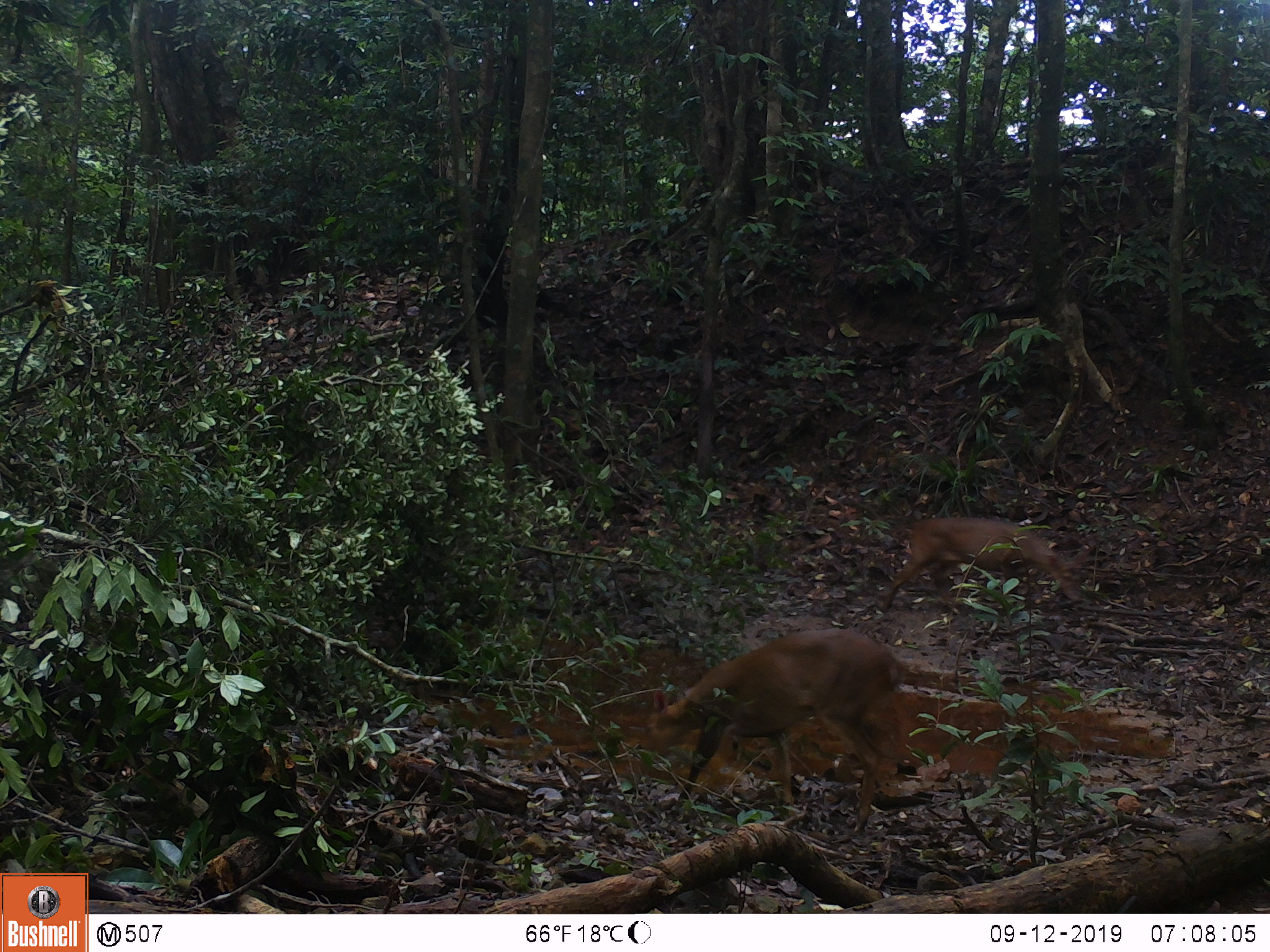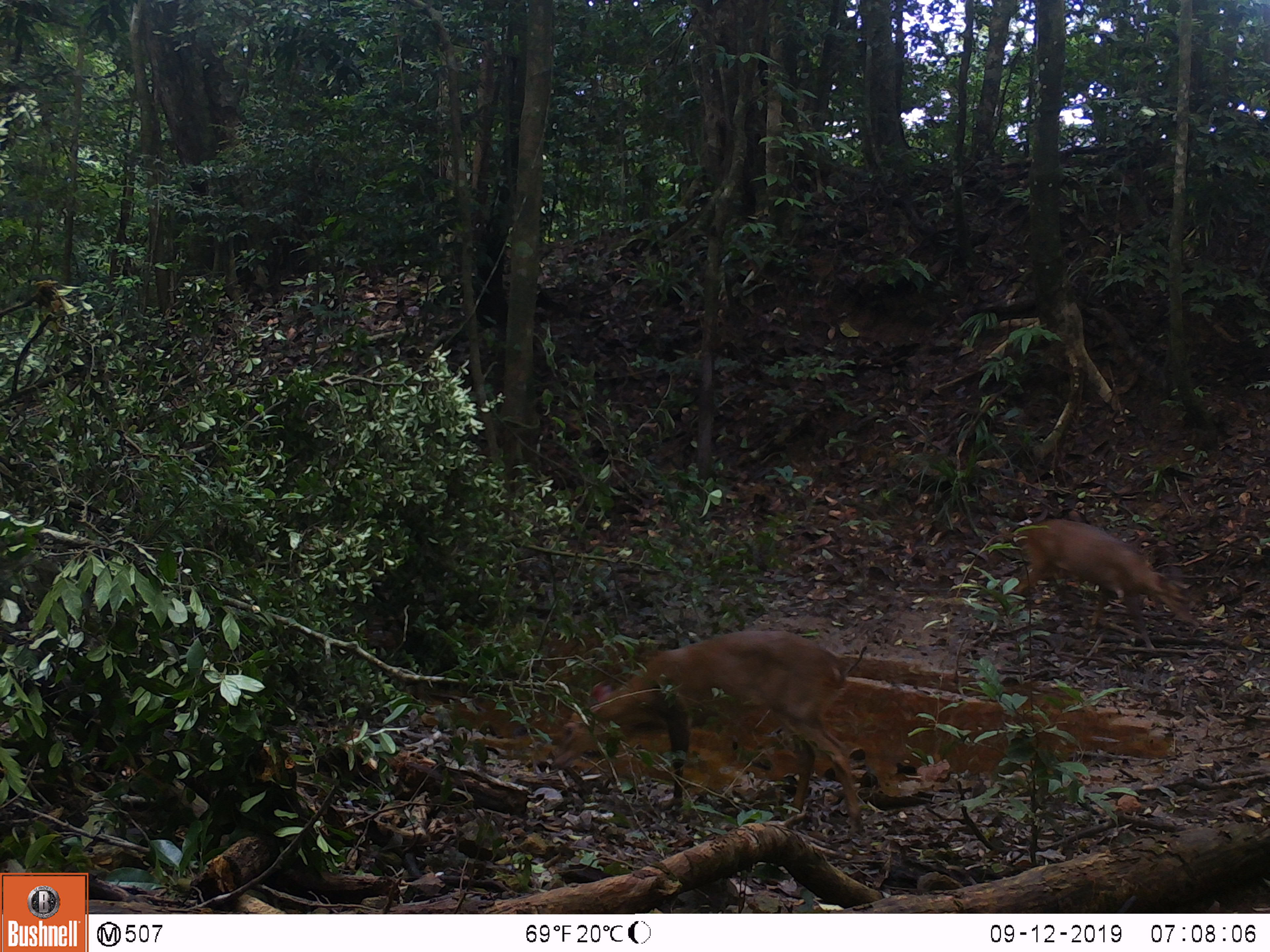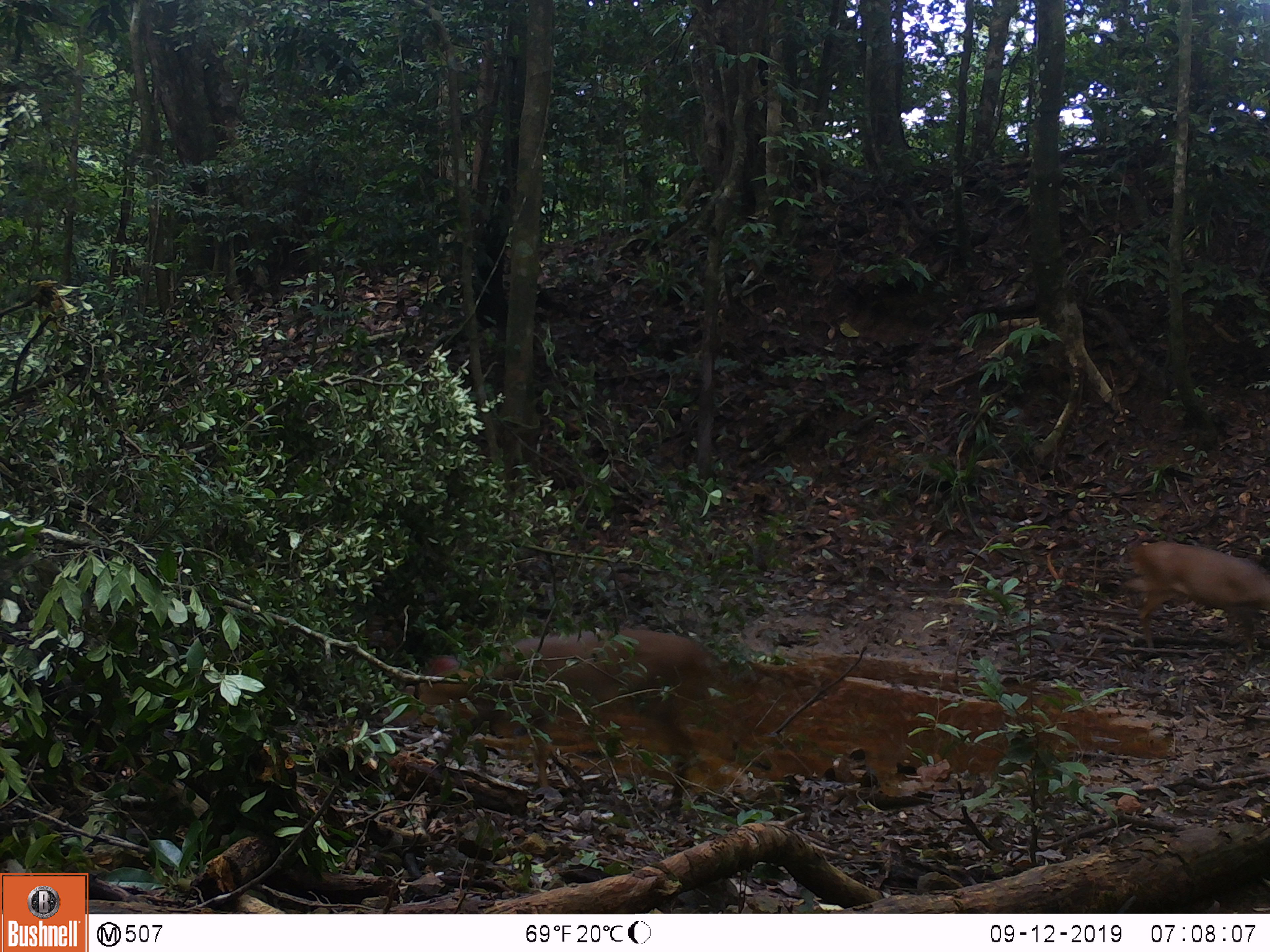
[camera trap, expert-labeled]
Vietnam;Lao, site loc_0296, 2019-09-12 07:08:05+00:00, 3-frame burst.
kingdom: Animalia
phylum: Chordata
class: Mammalia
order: Artiodactyla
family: Cervidae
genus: Muntiacus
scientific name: Muntiacus vuquangensis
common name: large-antlered muntjac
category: large antlered muntjac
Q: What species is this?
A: Large antlered muntjac (large-antlered muntjac) (Muntiacus vuquangensis).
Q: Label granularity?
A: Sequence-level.